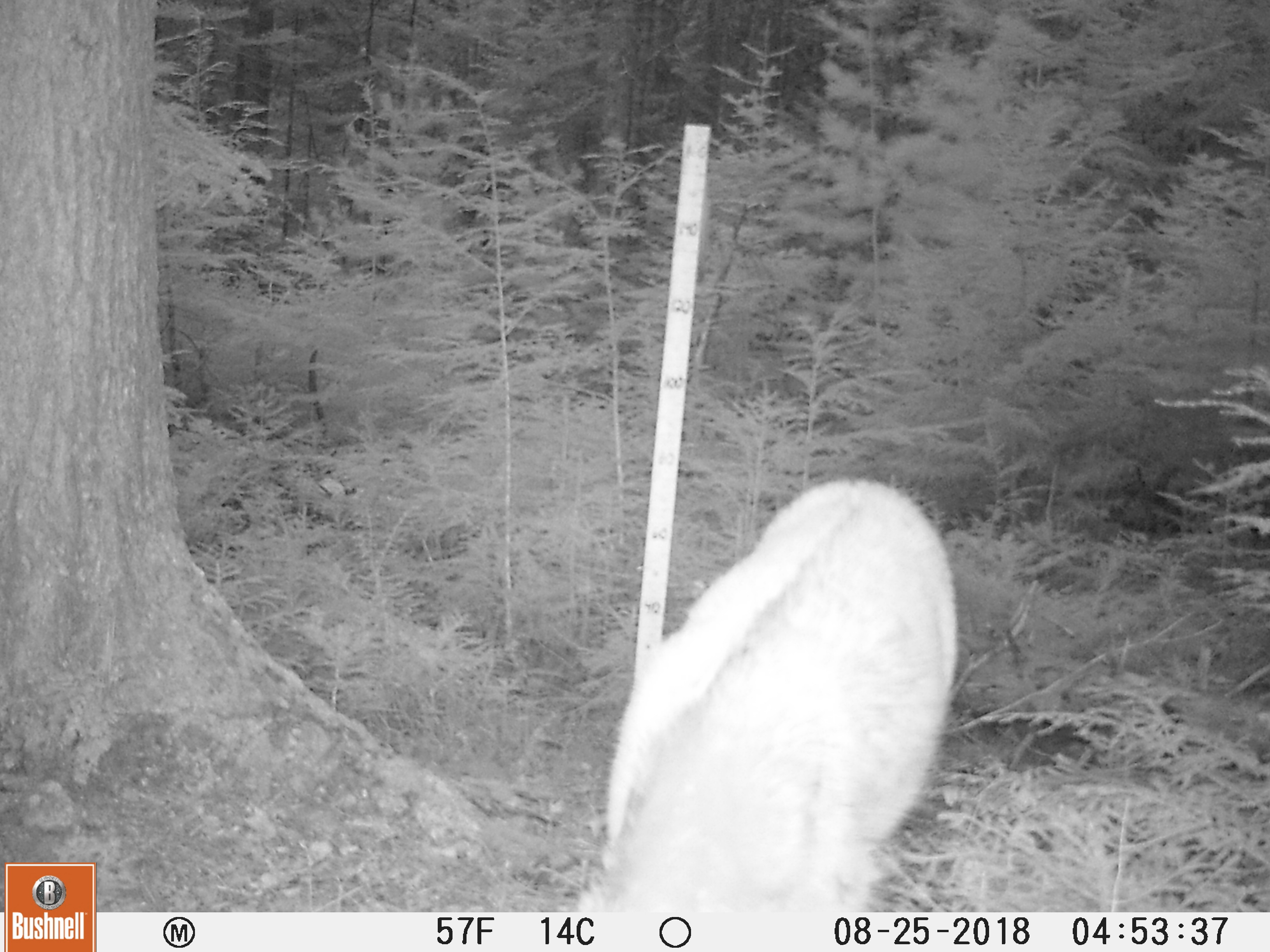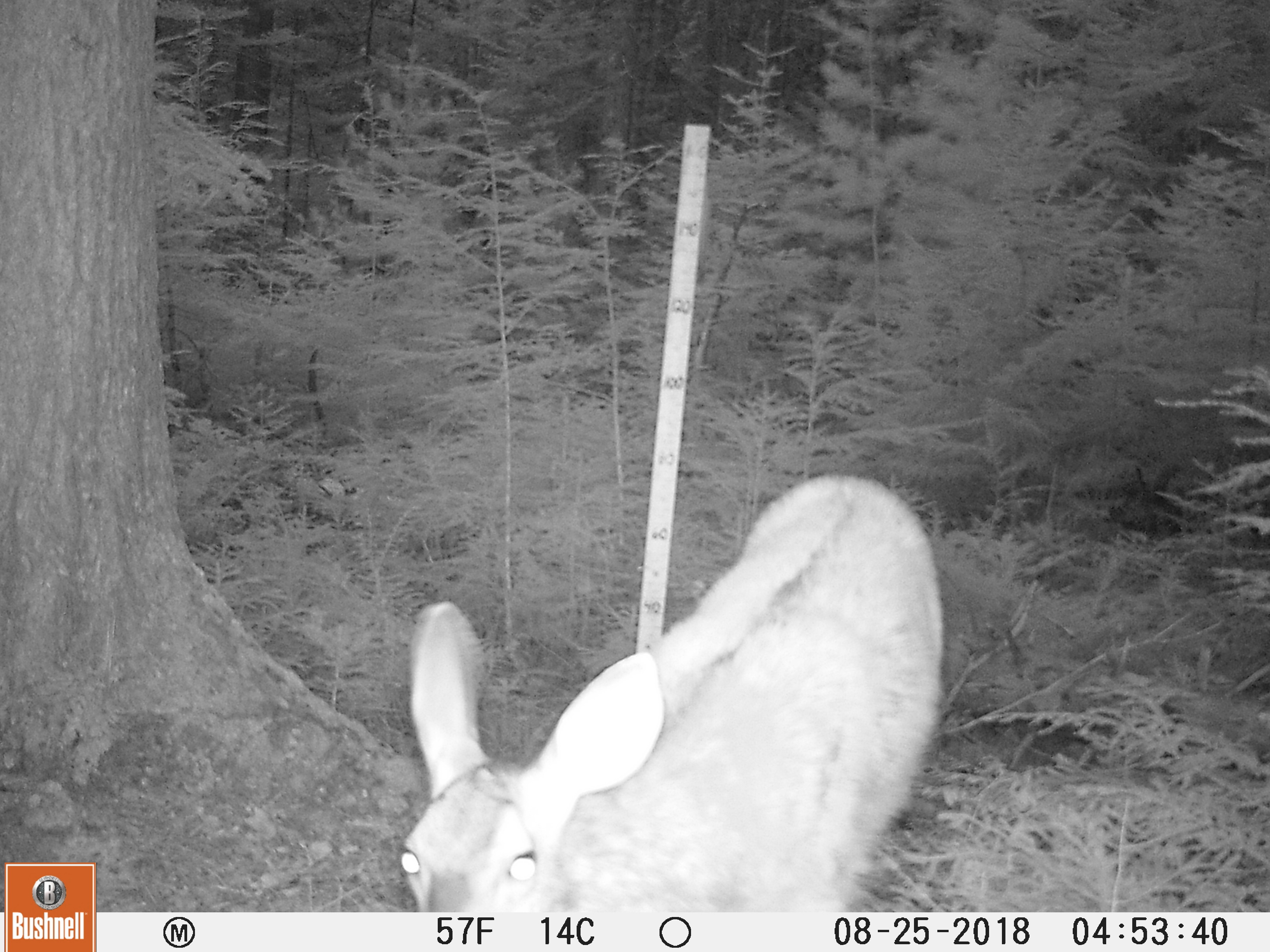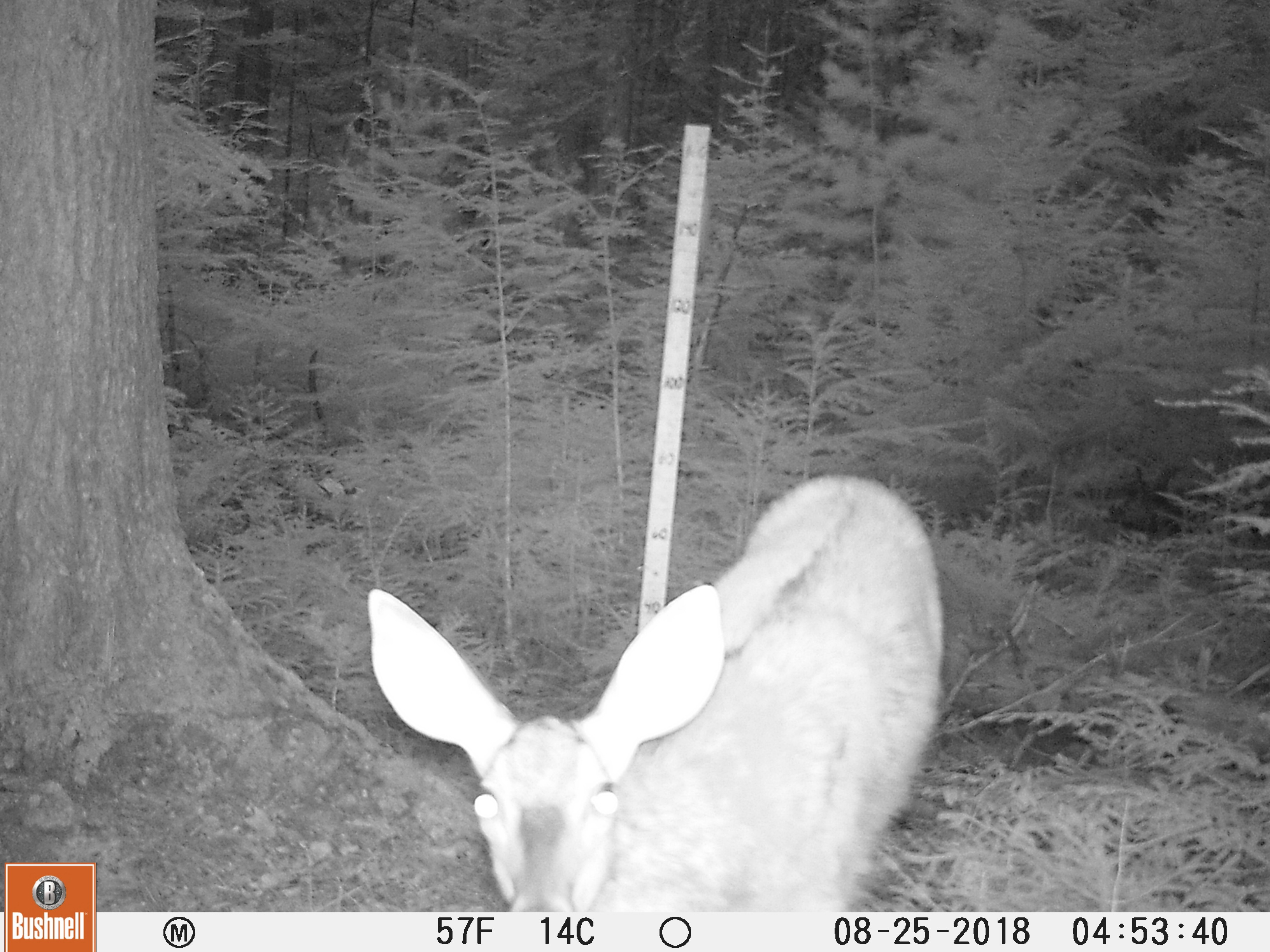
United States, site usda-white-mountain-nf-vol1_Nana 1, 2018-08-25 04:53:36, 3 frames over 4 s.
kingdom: Animalia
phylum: Chordata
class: Mammalia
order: Artiodactyla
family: Cervidae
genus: Odocoileus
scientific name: Odocoileus virginianus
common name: white-tailed deer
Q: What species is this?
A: White-tailed deer (Odocoileus virginianus).